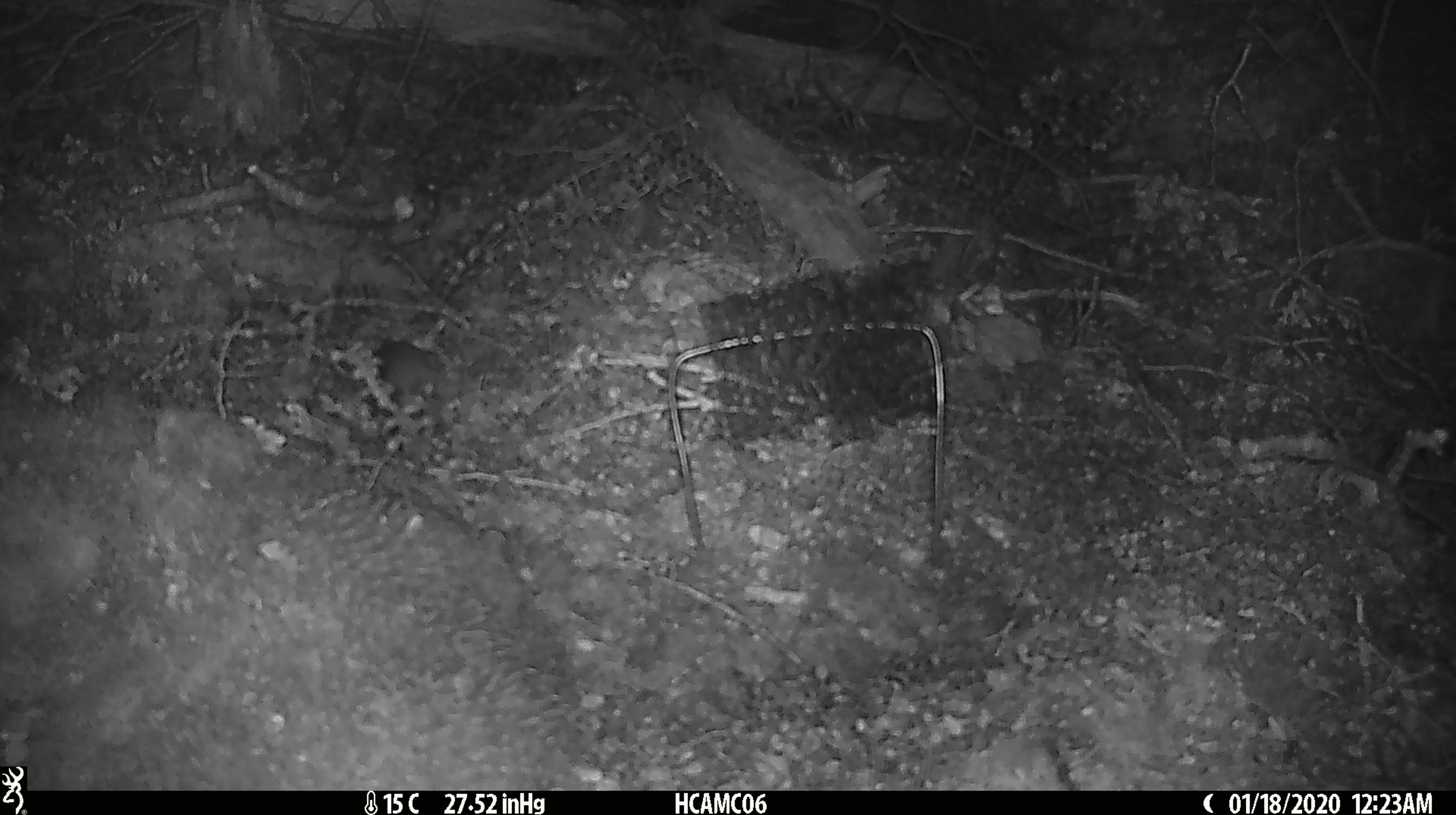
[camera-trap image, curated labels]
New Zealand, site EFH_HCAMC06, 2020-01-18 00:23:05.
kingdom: Animalia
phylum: Chordata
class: Mammalia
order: Rodentia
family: Muridae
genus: Mus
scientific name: Mus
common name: mouse